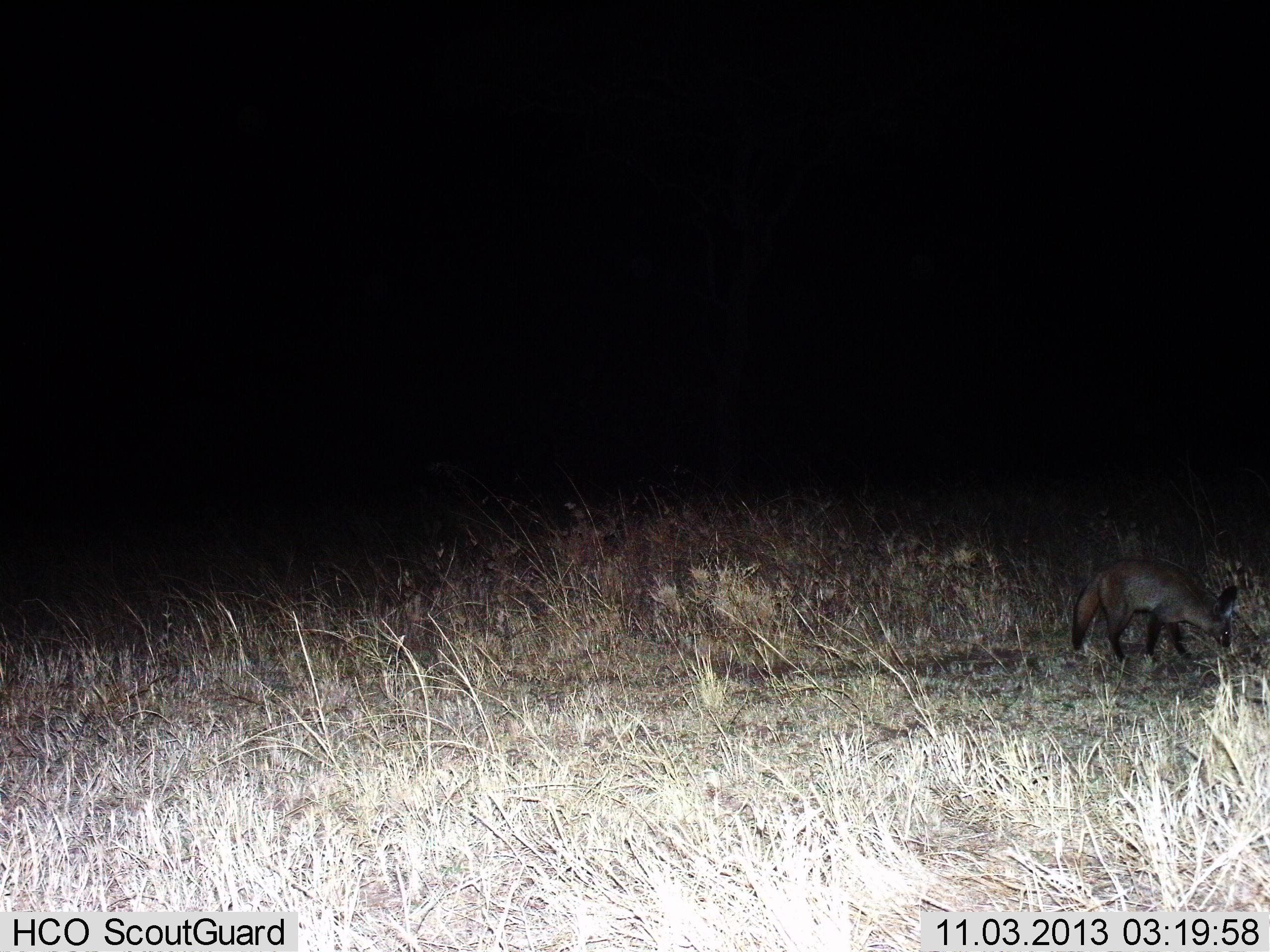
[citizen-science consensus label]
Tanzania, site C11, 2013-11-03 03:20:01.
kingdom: Animalia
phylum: Chordata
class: Mammalia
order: Carnivora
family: Canidae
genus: Otocyon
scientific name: Otocyon megalotis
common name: bat-eared fox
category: batearedfox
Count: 1.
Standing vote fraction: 40%.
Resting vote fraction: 0%.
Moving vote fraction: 50%.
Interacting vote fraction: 0%.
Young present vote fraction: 0%.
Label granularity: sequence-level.